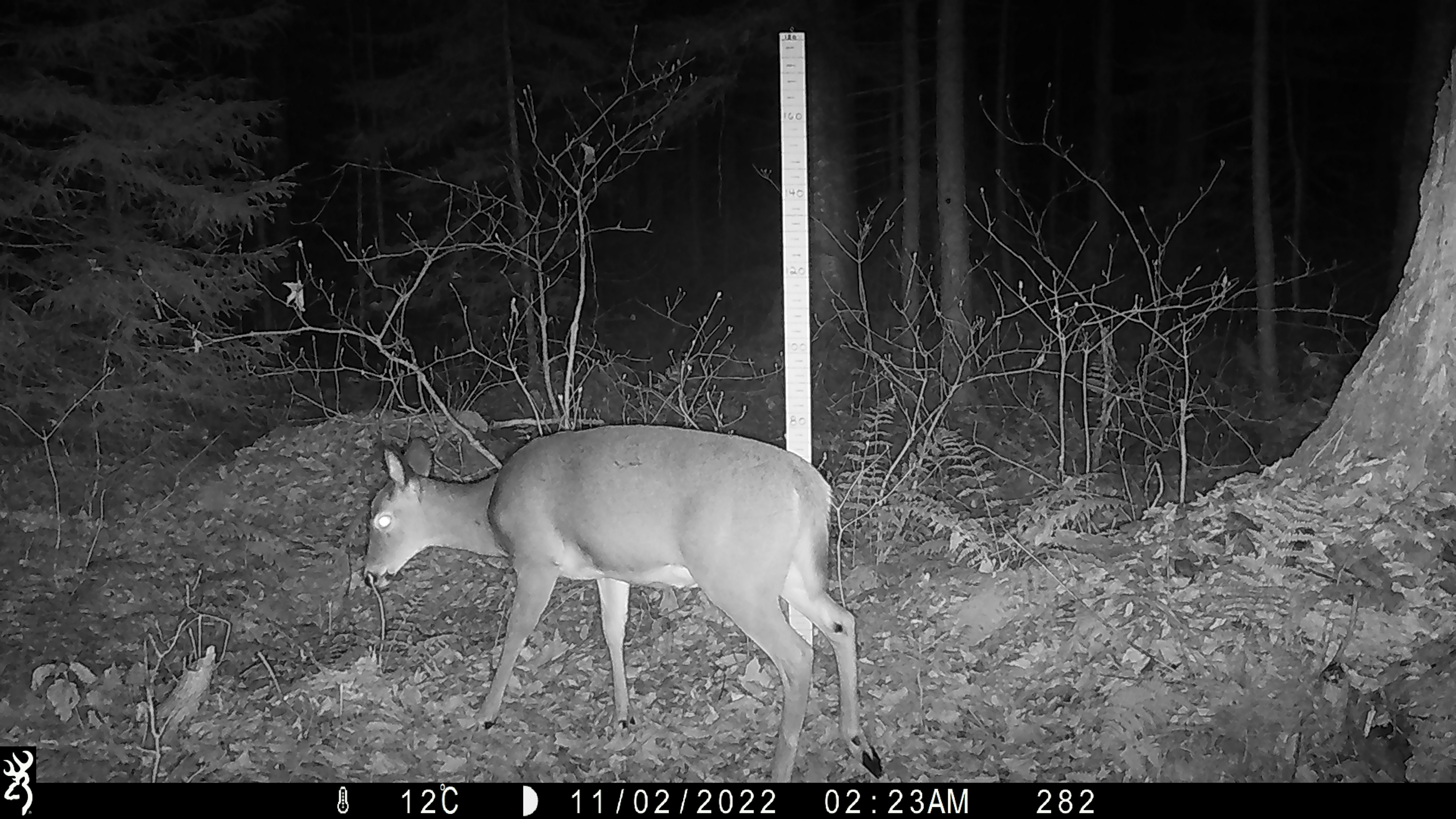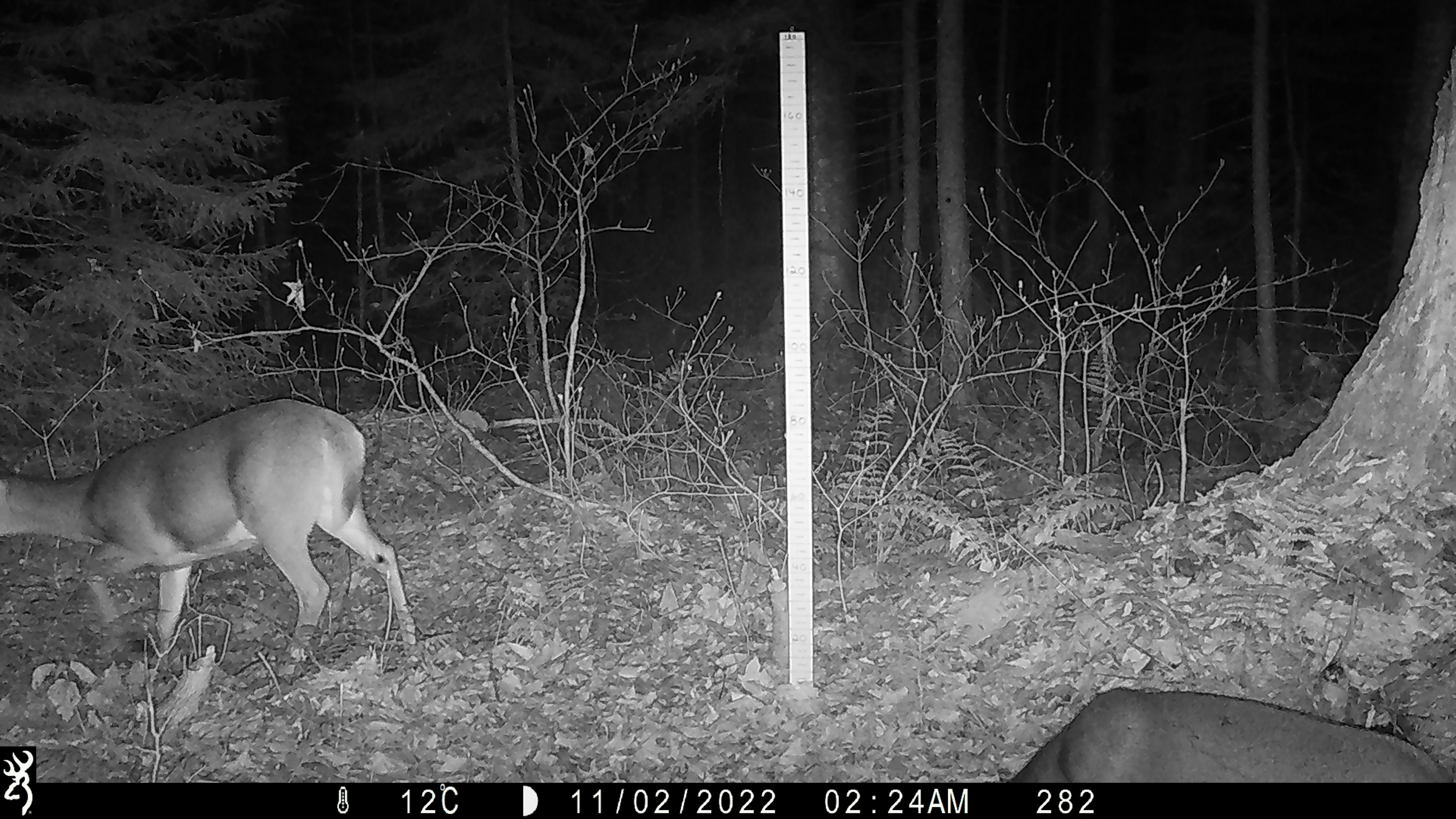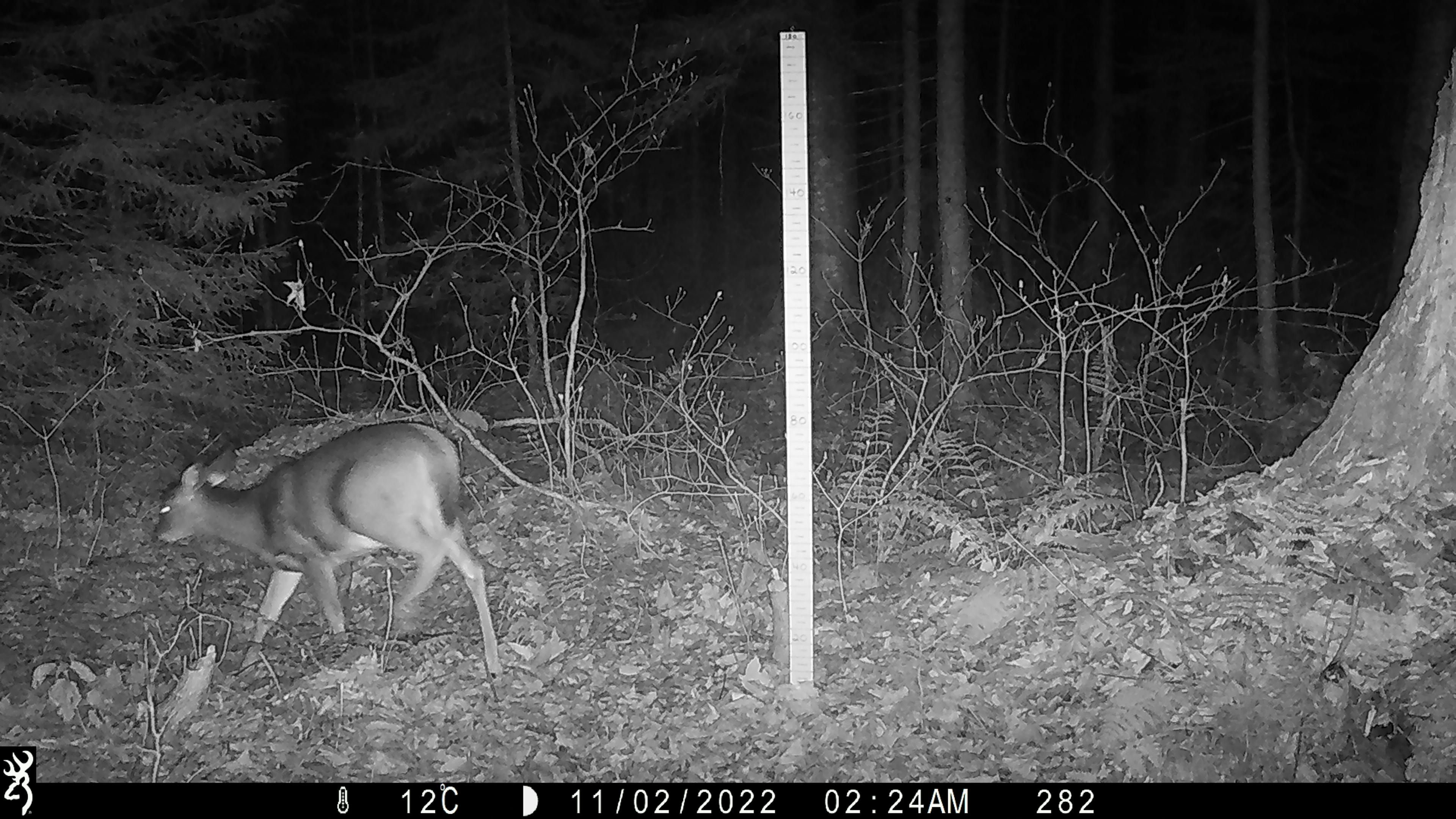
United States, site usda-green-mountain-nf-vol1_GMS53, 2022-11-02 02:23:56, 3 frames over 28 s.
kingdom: Animalia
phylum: Chordata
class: Mammalia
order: Artiodactyla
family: Cervidae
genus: Odocoileus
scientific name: Odocoileus virginianus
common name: white-tailed deer